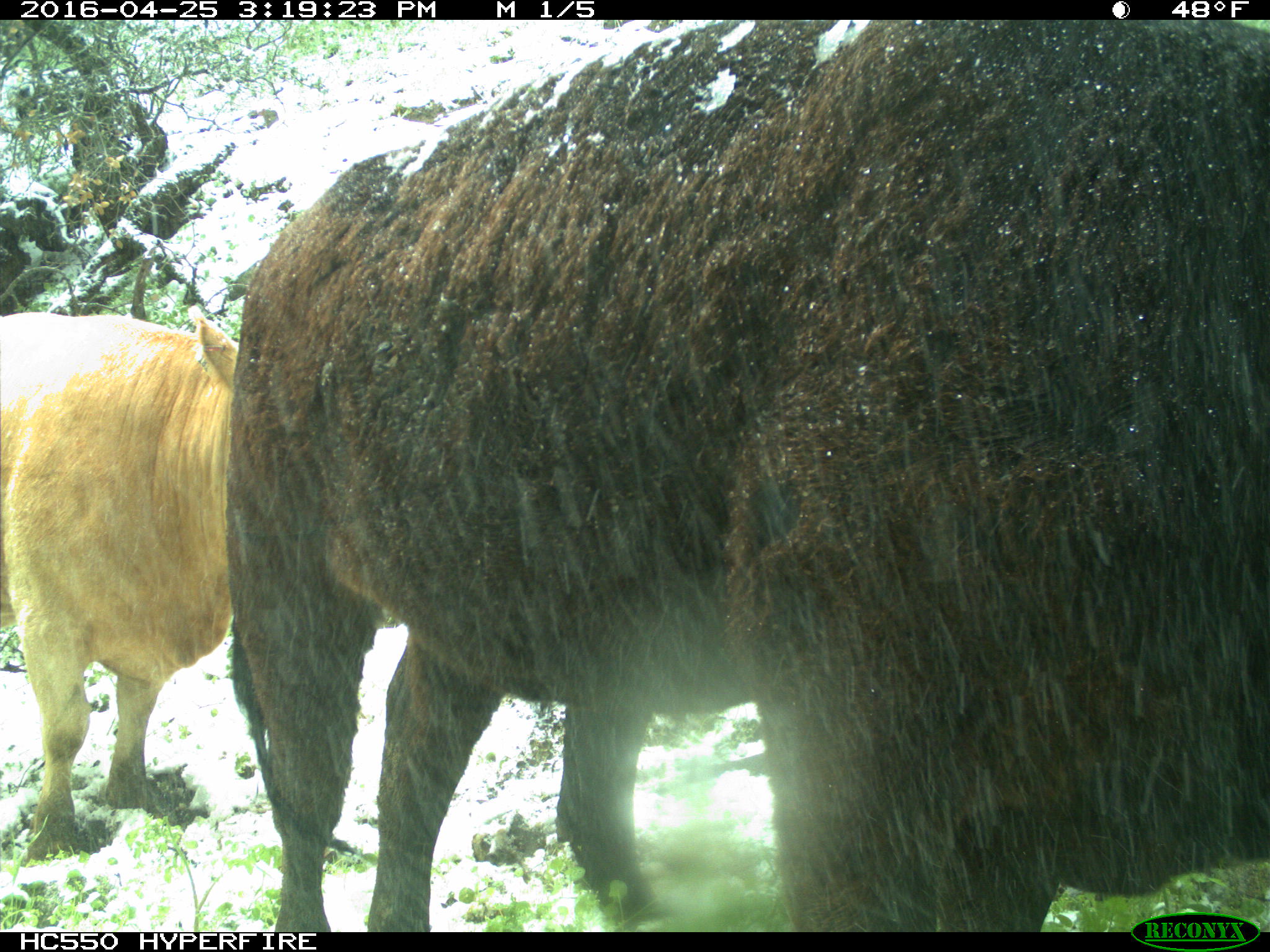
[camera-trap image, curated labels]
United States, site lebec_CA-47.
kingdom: Animalia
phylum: Chordata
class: Mammalia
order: Artiodactyla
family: Bovidae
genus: Bos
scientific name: Bos taurus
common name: domestic cow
Bos taurus (domestic cow).